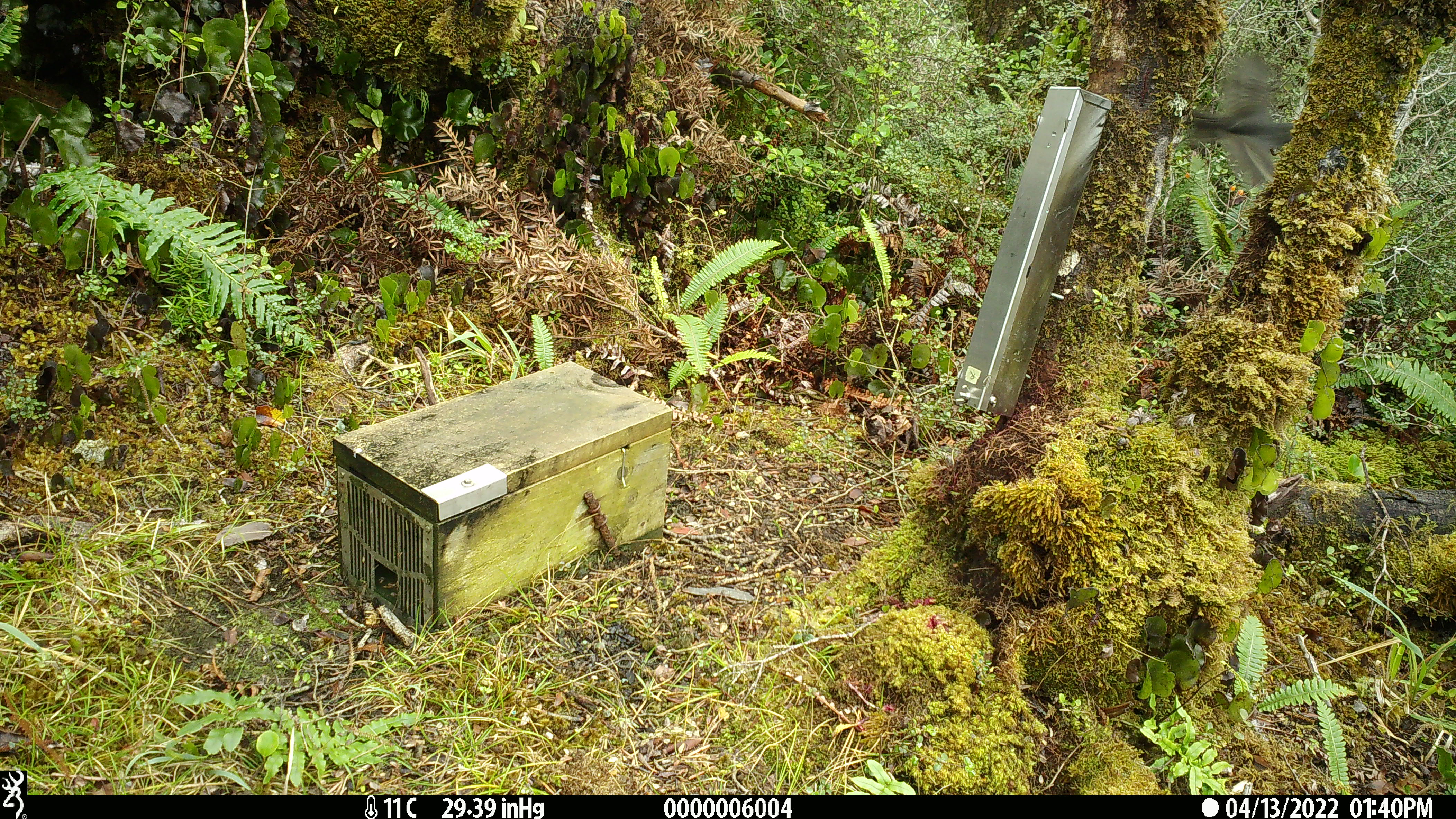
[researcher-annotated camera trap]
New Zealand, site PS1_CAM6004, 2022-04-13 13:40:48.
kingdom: Animalia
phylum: Chordata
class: Aves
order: Passeriformes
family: Petroicidae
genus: Petroica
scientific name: Petroica australis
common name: new zealand robin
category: robin